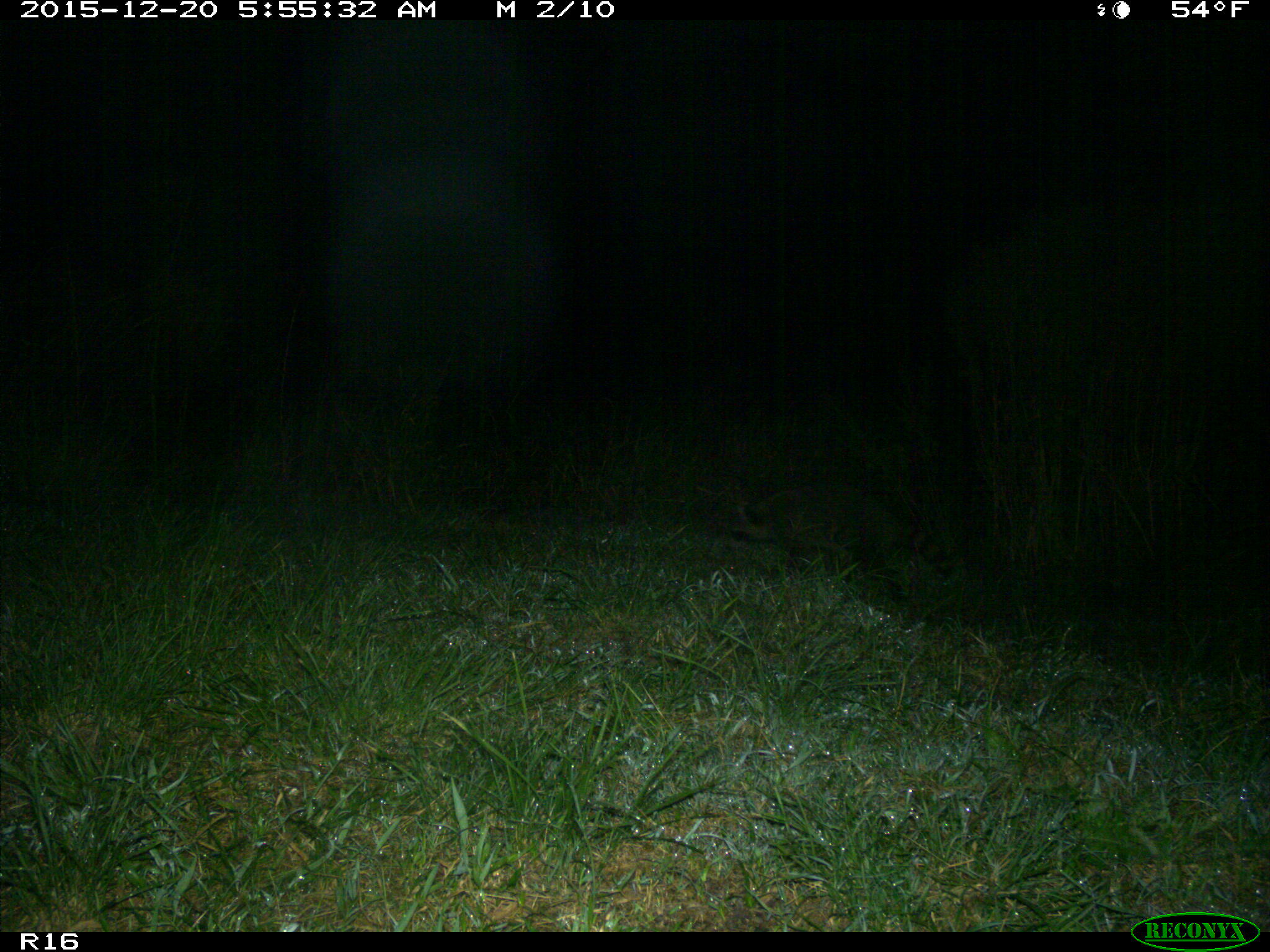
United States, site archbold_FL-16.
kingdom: Animalia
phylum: Chordata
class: Mammalia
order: Carnivora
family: Procyonidae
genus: Procyon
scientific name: Procyon lotor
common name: common raccoon